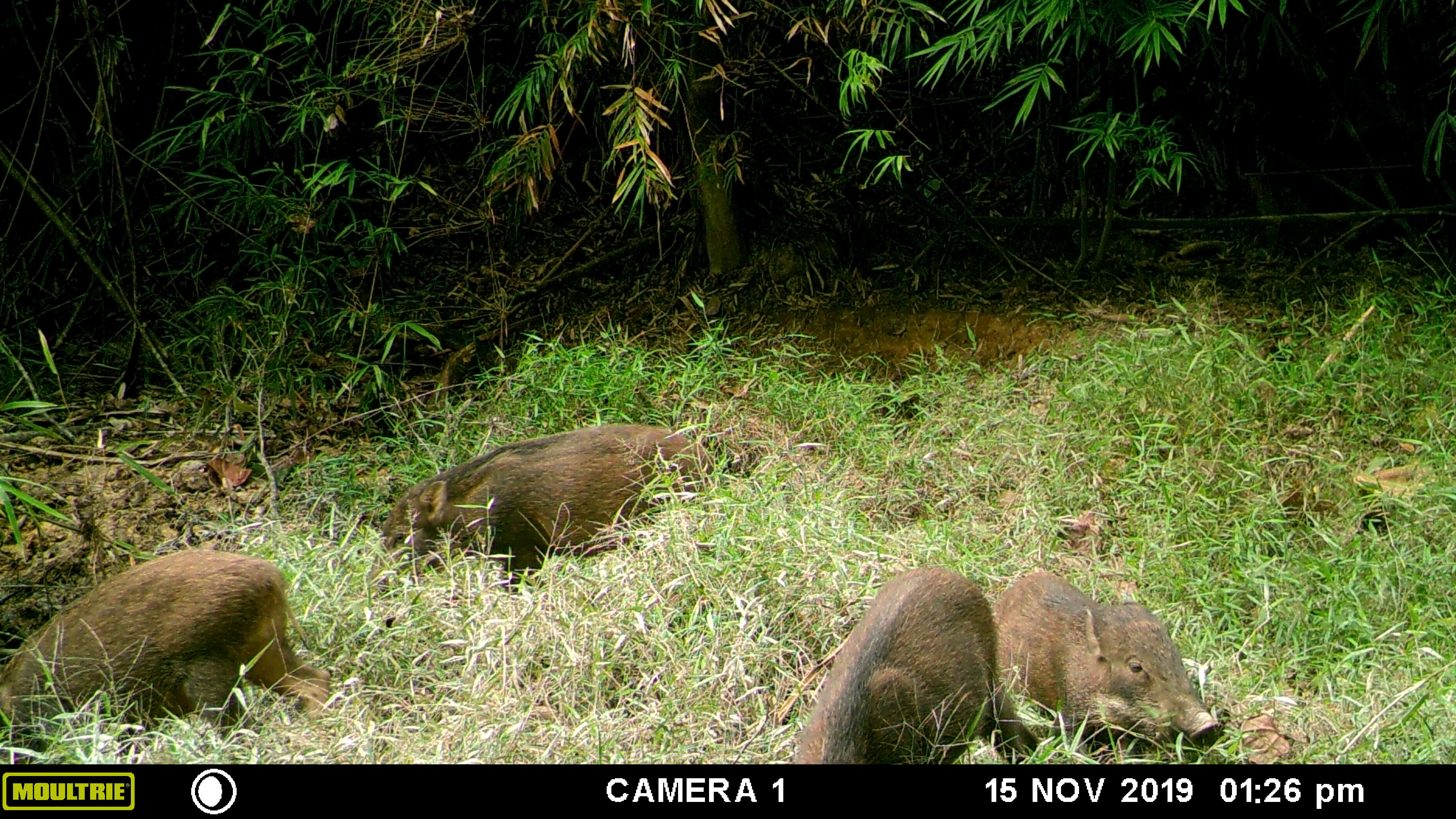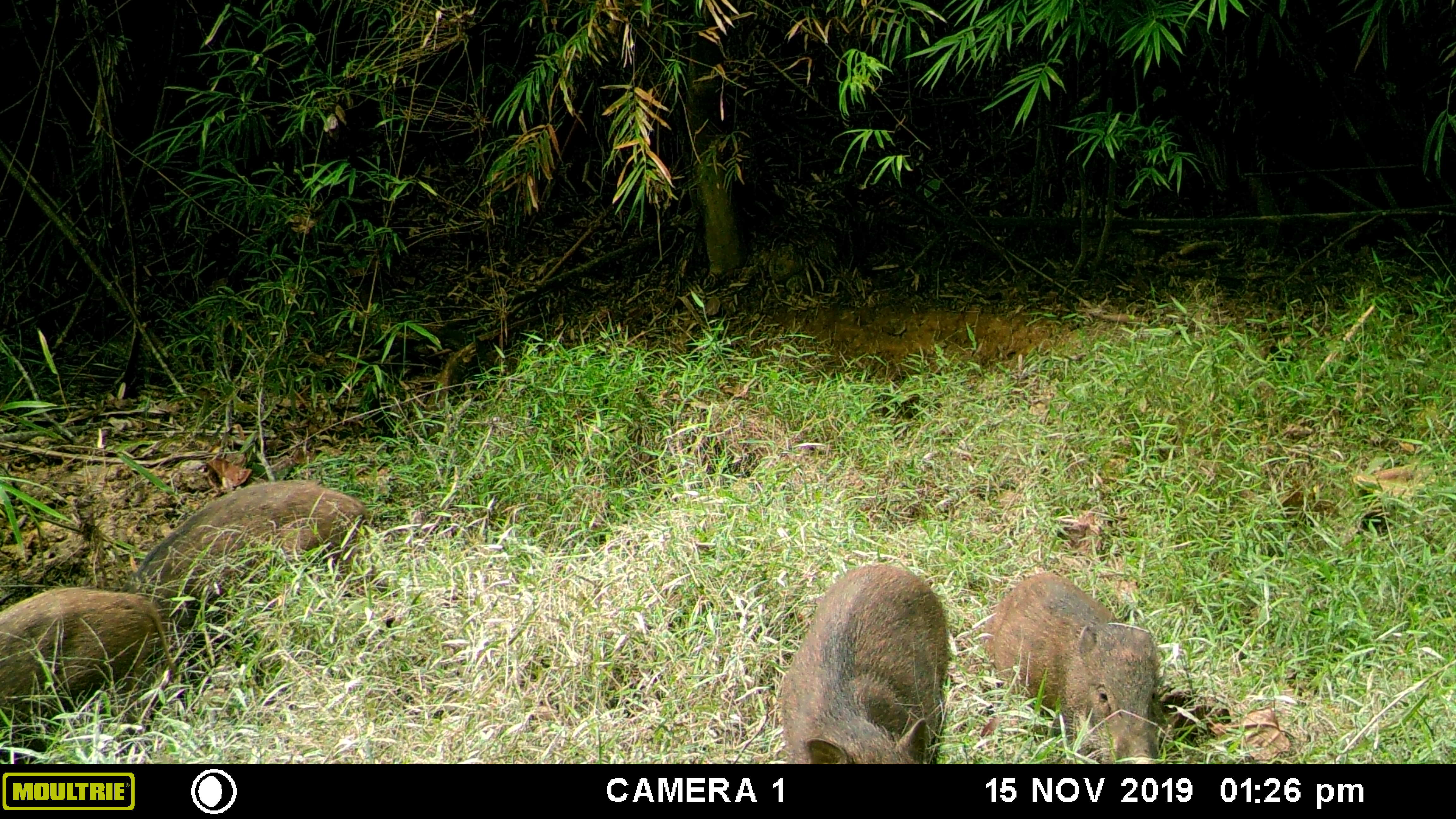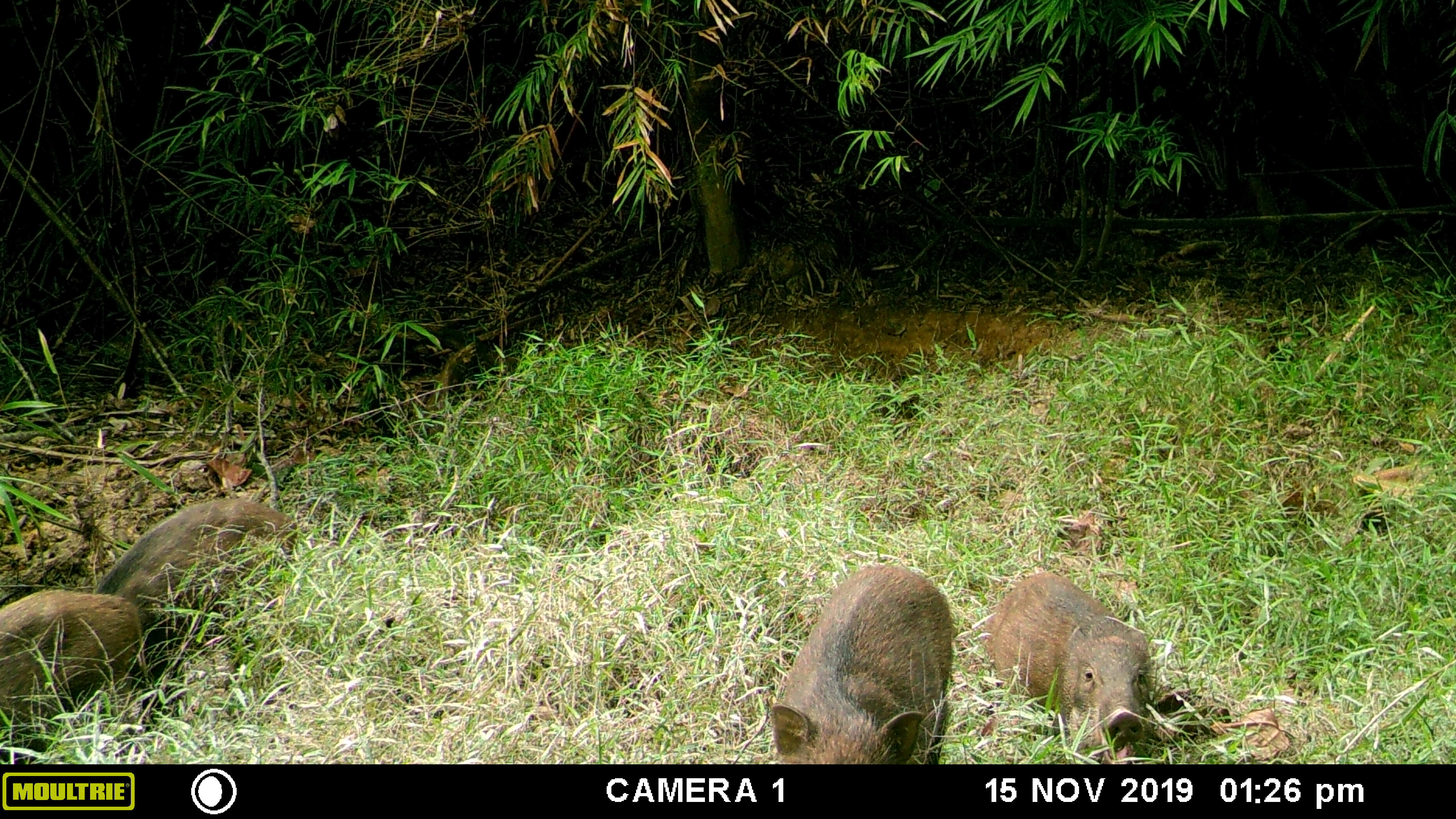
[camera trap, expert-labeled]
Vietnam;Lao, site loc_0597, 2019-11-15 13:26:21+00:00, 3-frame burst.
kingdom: Animalia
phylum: Chordata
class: Mammalia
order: Artiodactyla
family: Suidae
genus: Sus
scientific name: Sus scrofa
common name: eurasian wild pig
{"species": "eurasian wild pig (Sus scrofa)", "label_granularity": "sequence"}